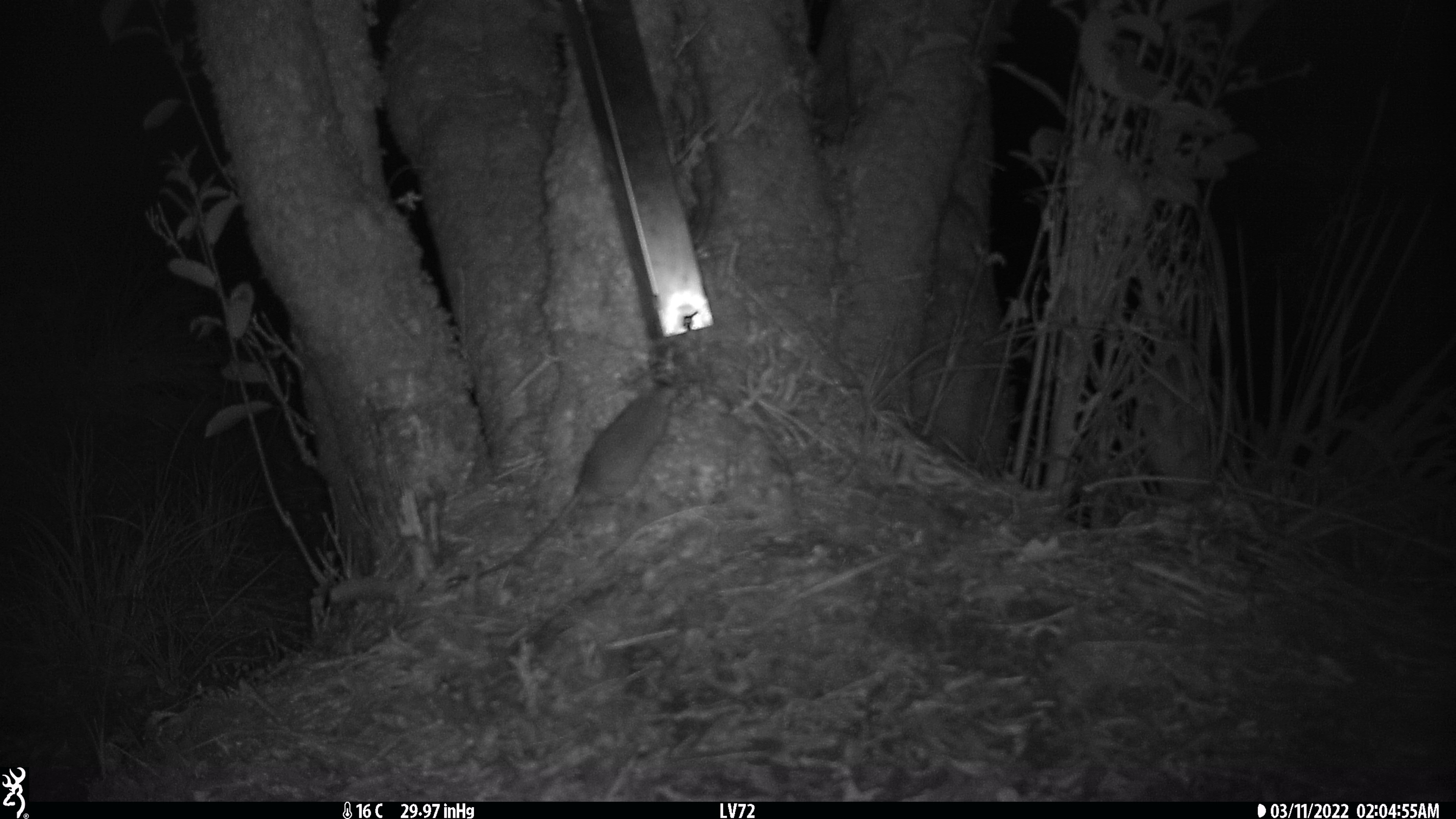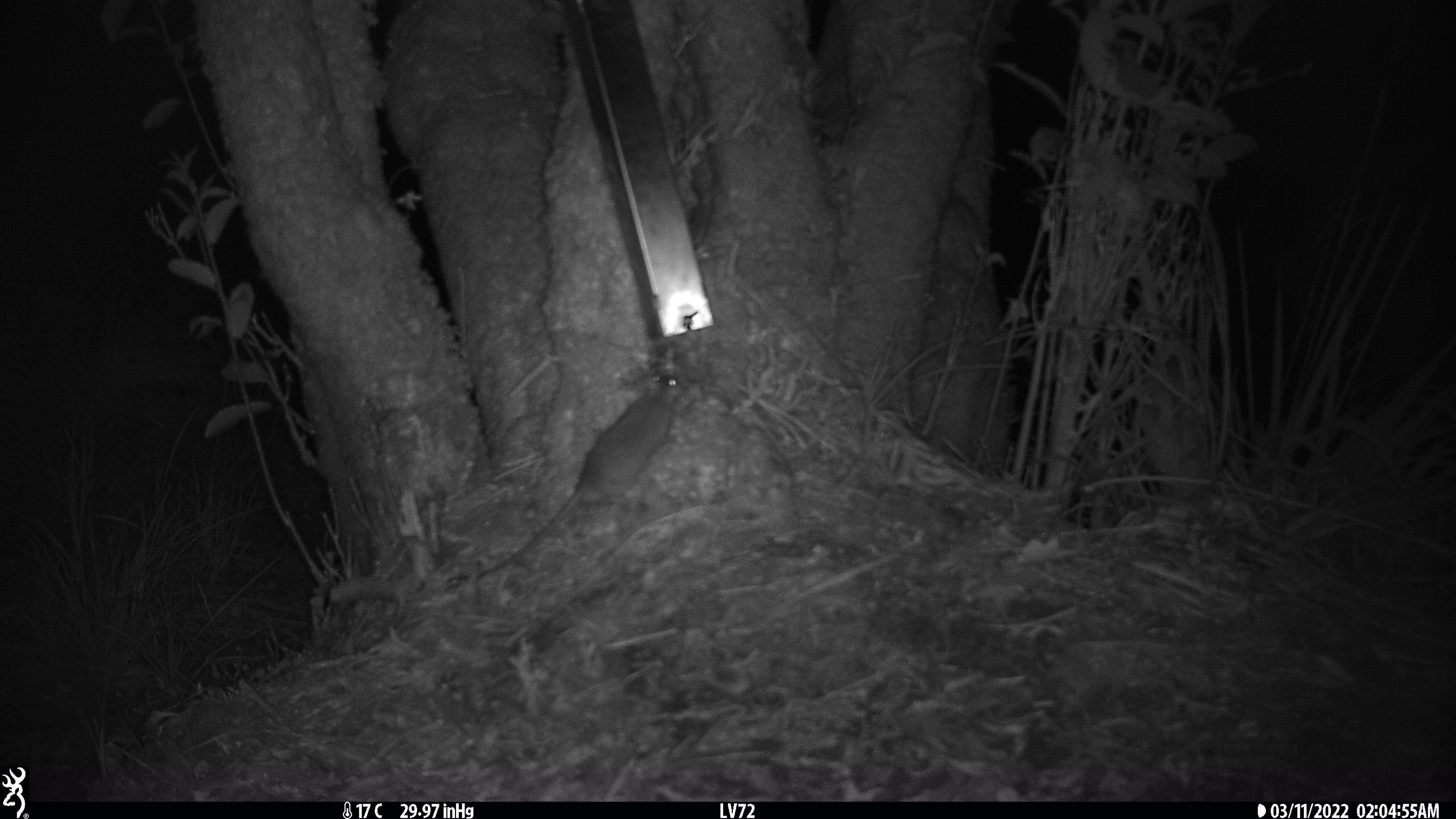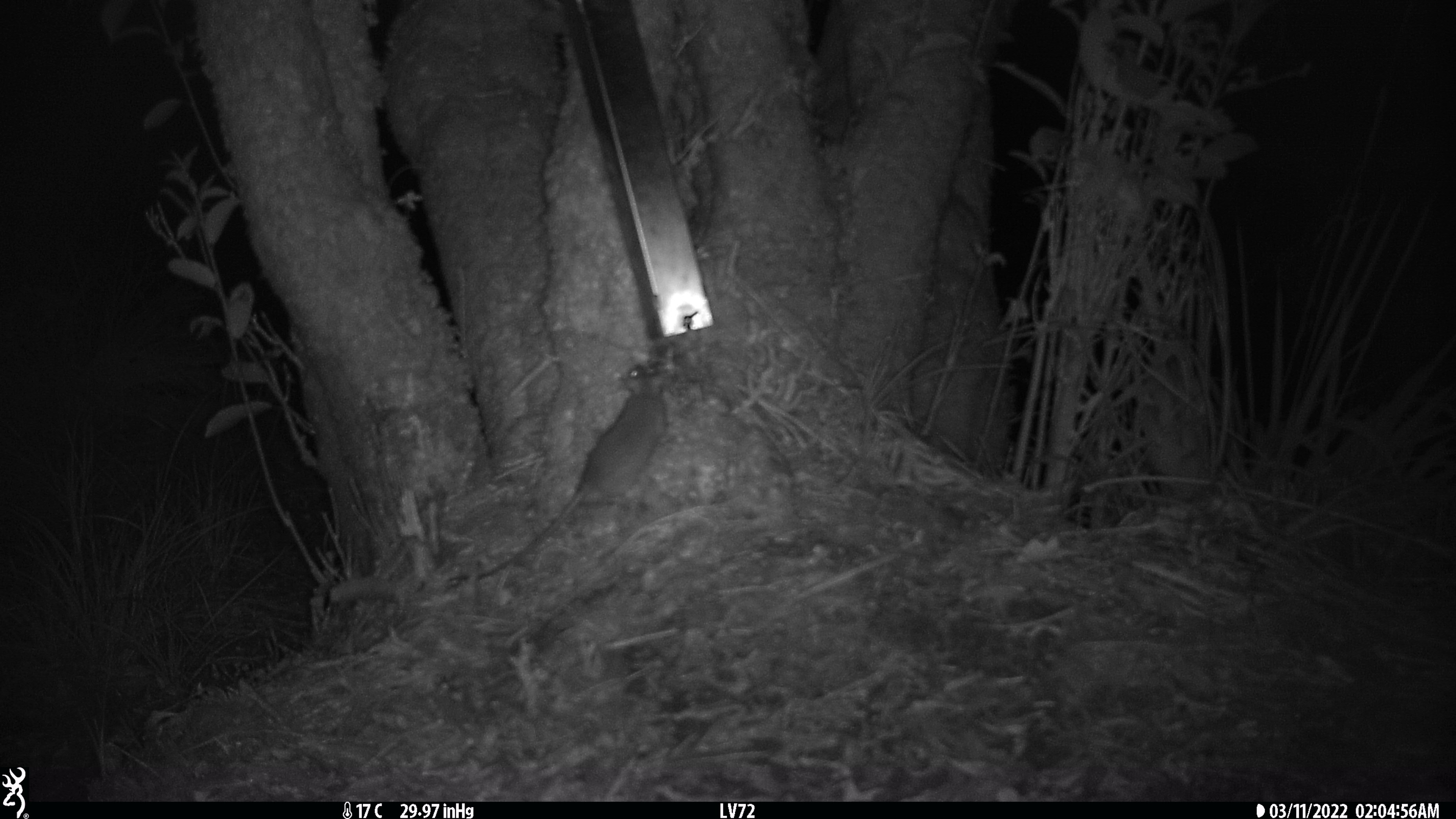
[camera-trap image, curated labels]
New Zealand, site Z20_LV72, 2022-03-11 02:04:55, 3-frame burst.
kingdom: Animalia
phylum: Chordata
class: Mammalia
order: Rodentia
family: Muridae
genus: Rattus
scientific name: Rattus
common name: rat